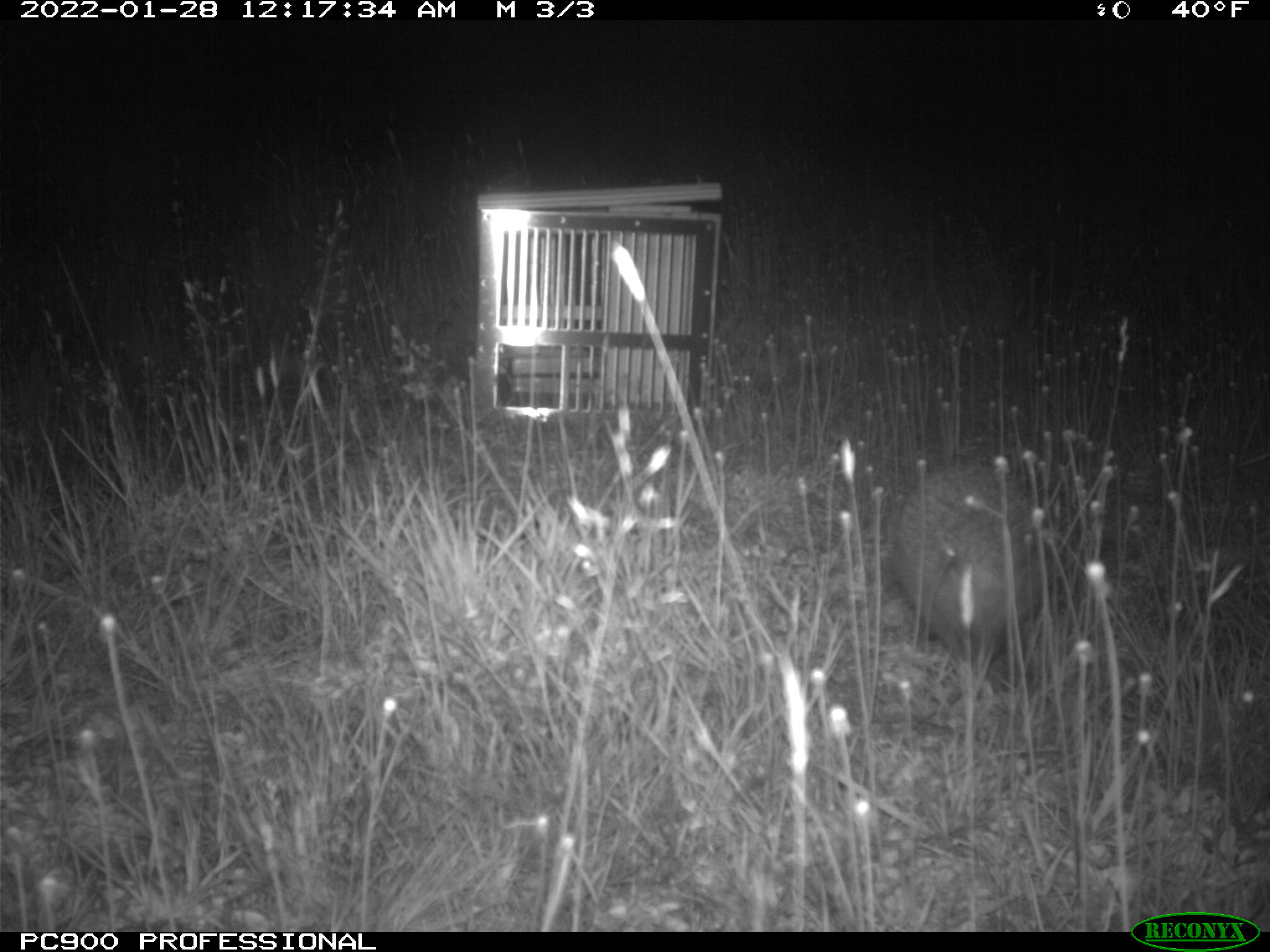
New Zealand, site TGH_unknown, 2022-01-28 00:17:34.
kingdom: Animalia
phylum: Chordata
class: Mammalia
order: Eulipotyphla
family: Erinaceidae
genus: Erinaceus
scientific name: Erinaceus europaeus europaeus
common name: european hedgehog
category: hedgehog